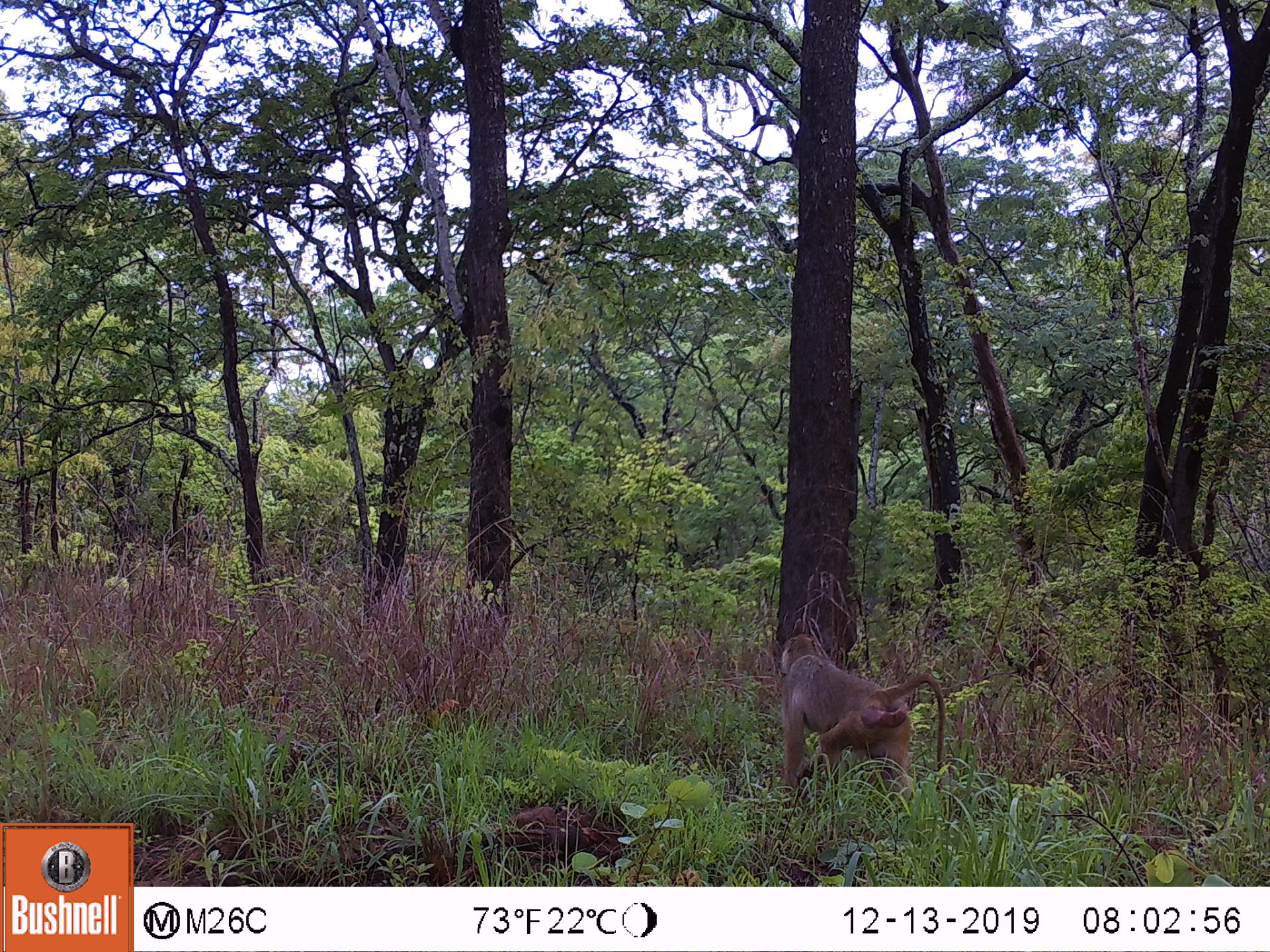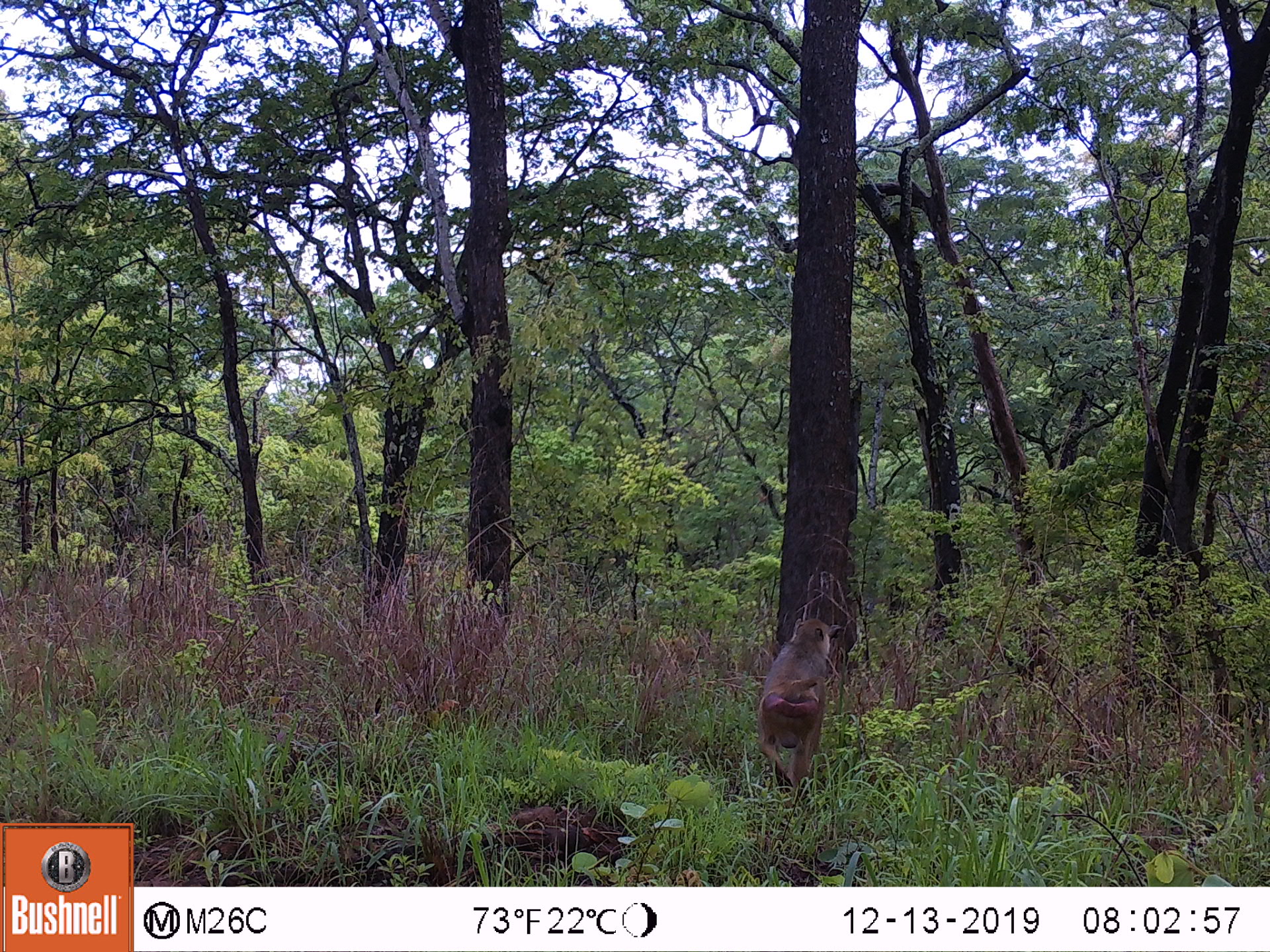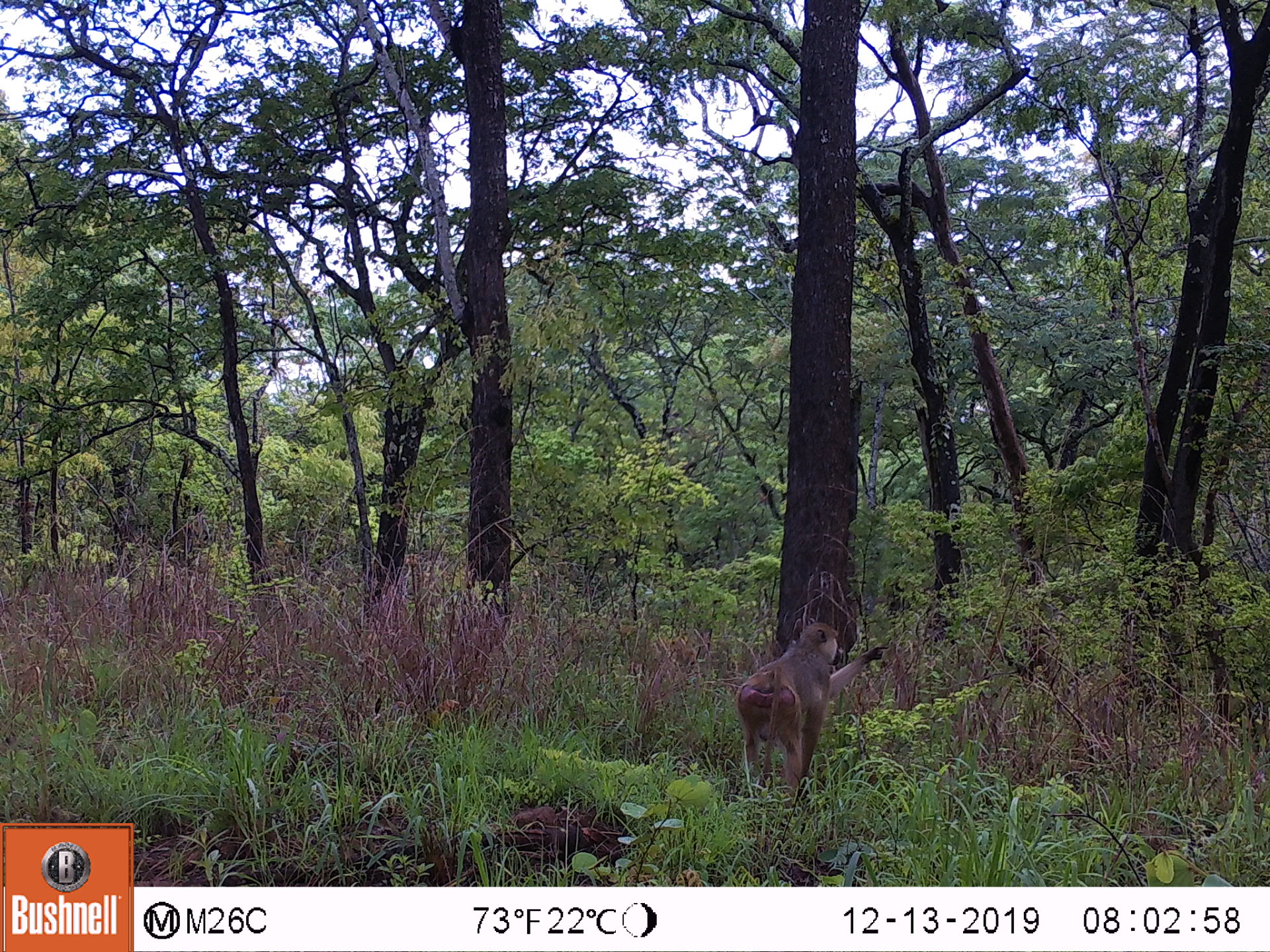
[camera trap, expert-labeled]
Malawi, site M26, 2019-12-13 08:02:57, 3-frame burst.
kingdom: Animalia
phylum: Chordata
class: Mammalia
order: Primates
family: Cercopithecidae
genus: Papio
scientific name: Papio cynocephalus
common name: yellow baboon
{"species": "yellow baboon (Papio cynocephalus)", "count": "1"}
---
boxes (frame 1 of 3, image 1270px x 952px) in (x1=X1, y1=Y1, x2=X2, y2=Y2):
yellow baboon: (x1=780, y1=634, x2=946, y2=801)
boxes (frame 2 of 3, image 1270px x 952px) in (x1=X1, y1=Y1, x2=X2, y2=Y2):
yellow baboon: (x1=754, y1=617, x2=836, y2=797)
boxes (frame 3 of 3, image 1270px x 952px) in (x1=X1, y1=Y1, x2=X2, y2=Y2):
yellow baboon: (x1=732, y1=622, x2=889, y2=807)